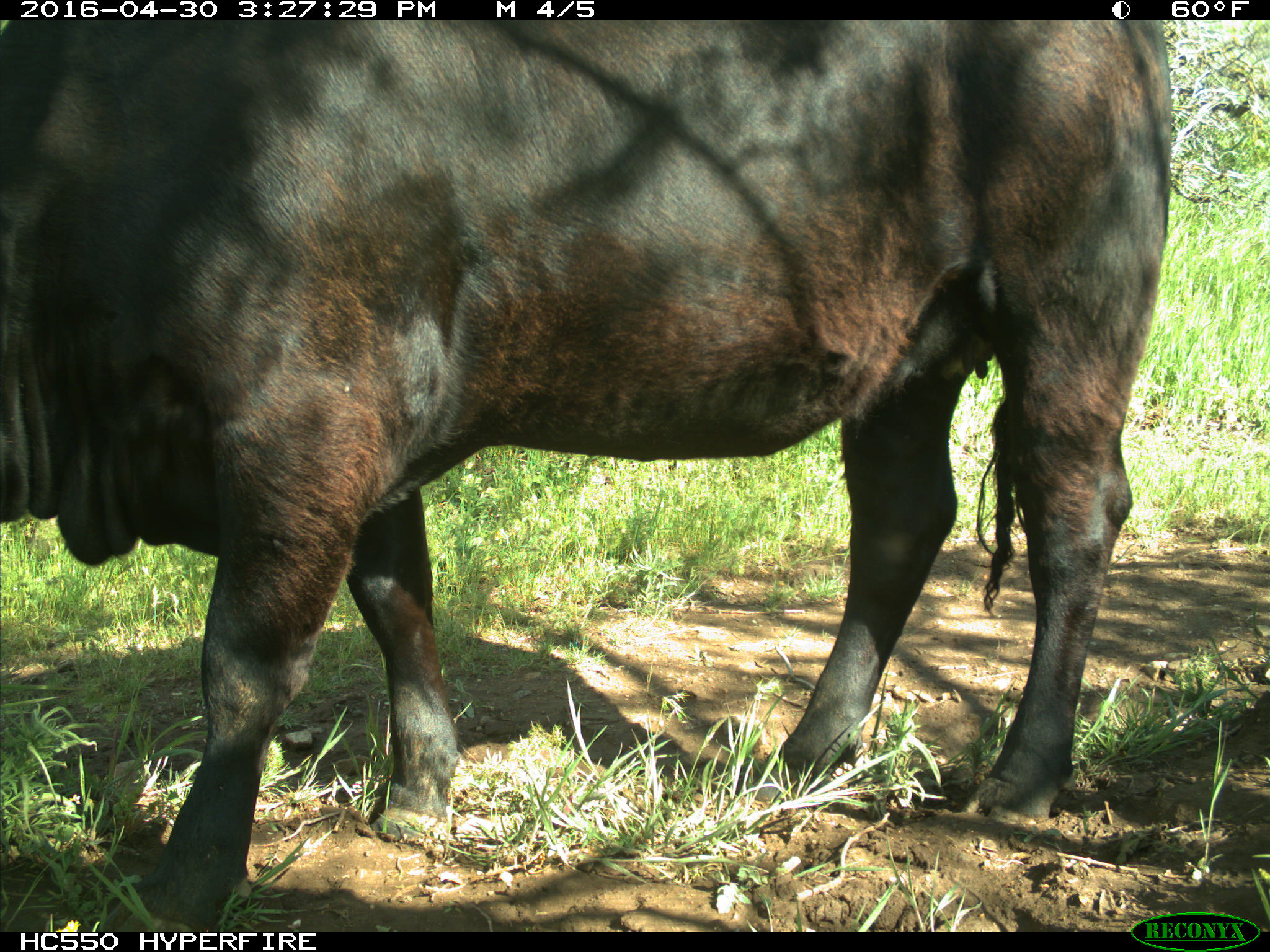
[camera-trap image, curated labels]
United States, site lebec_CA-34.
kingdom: Animalia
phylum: Chordata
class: Mammalia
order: Artiodactyla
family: Bovidae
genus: Bos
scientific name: Bos taurus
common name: domestic cow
Bos taurus (domestic cow).